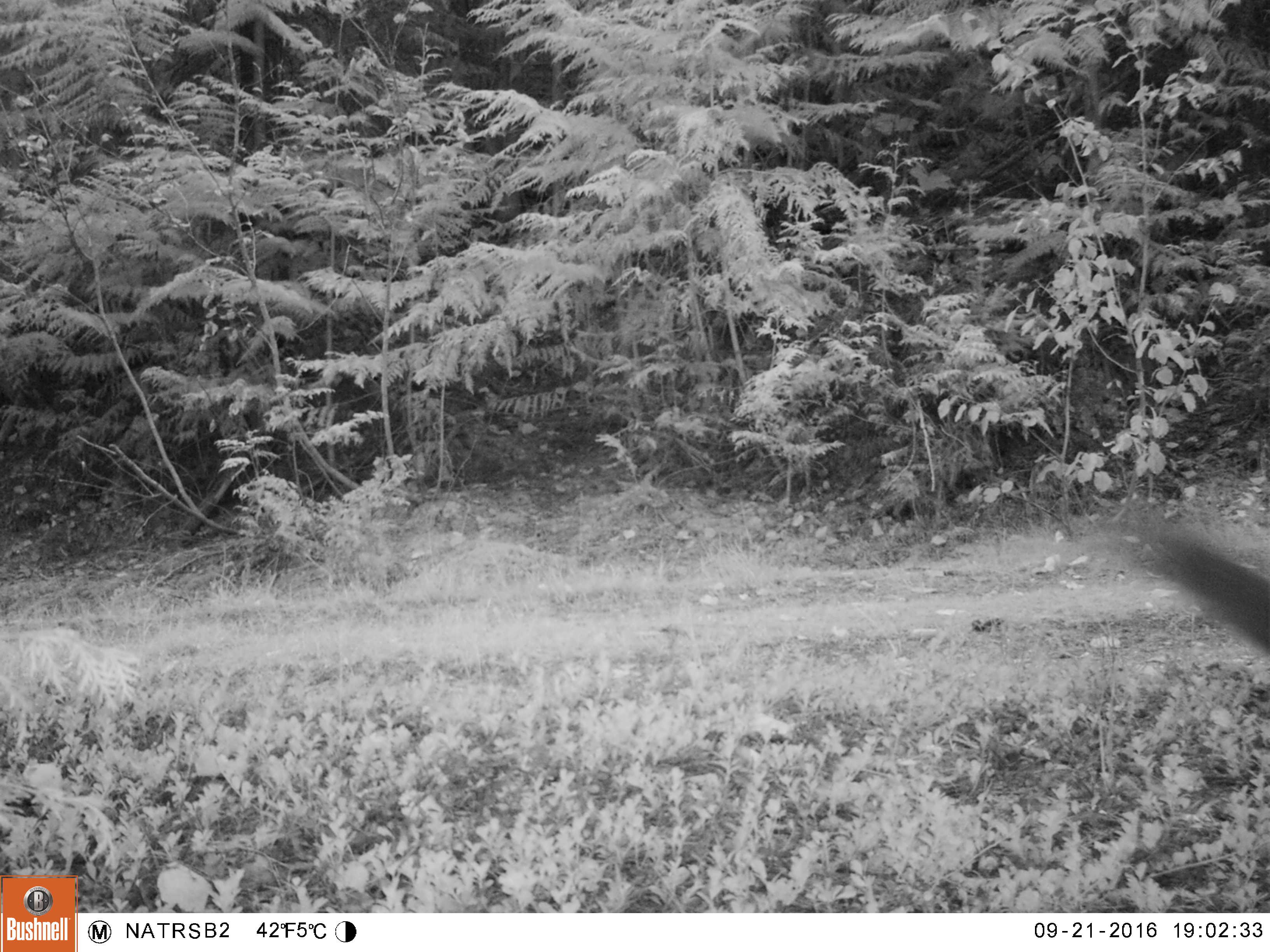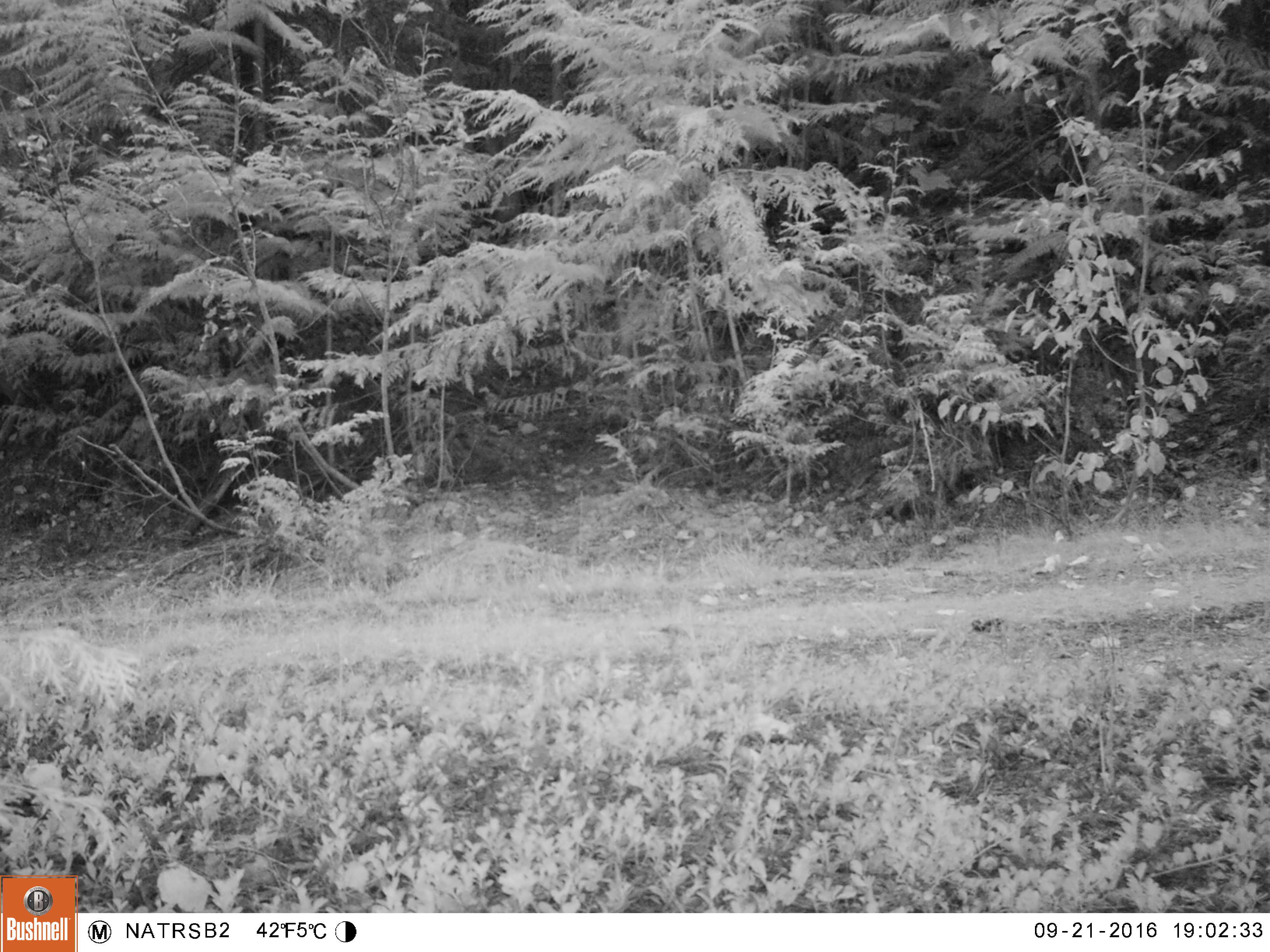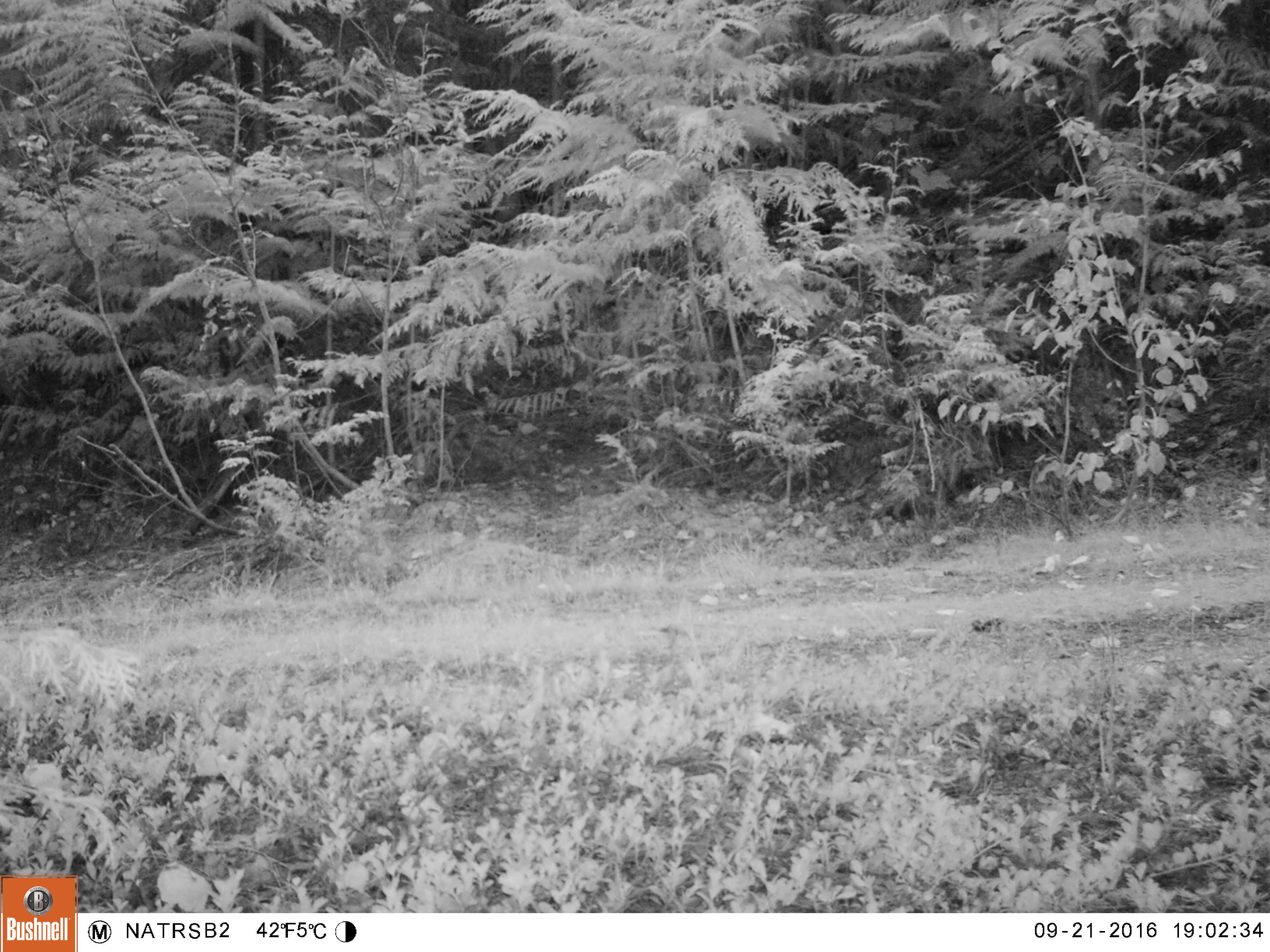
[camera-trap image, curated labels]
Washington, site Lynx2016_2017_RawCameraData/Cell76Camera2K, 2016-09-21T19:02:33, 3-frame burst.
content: unidentified animal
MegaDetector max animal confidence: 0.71